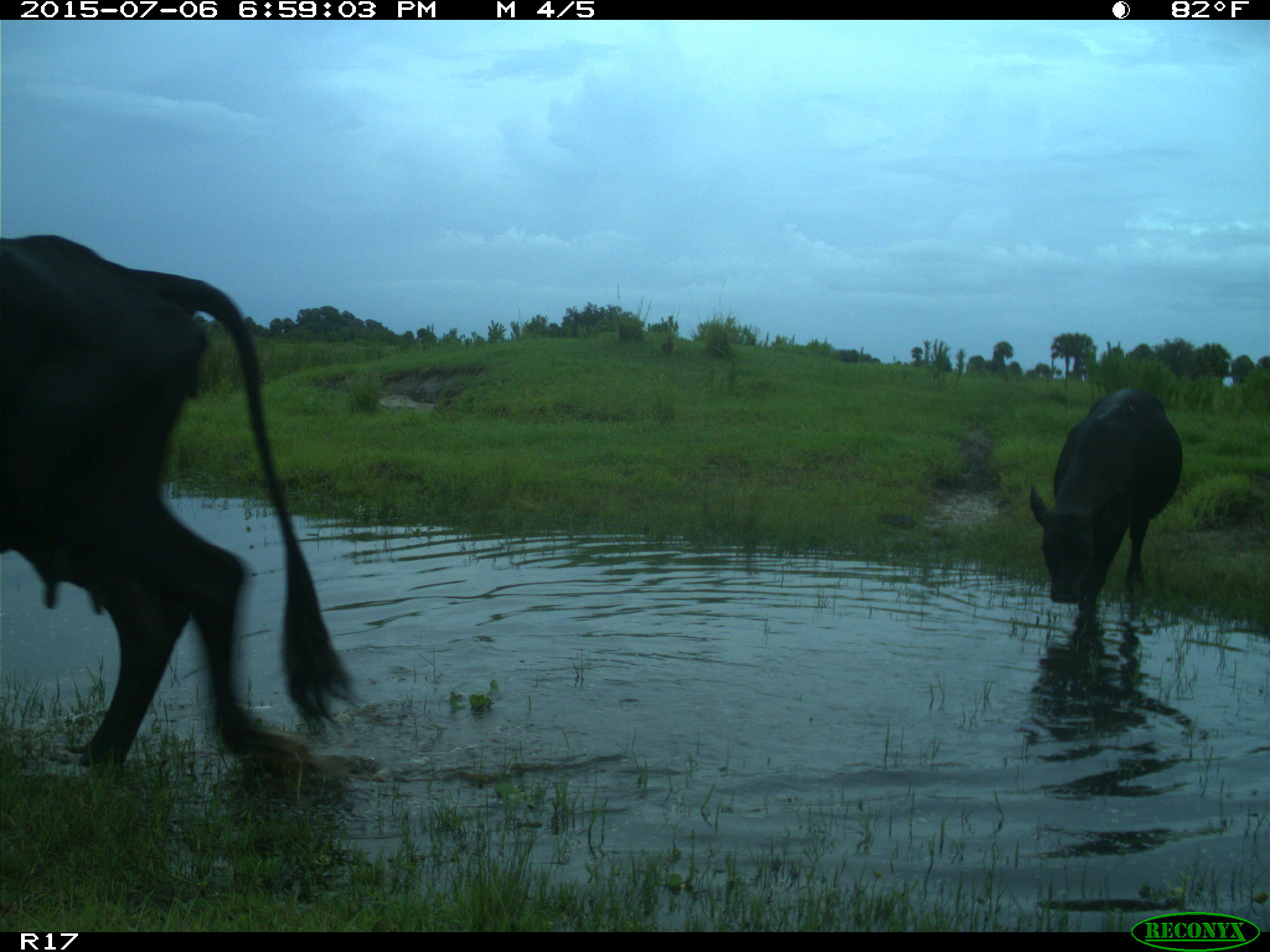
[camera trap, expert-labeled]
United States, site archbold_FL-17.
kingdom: Animalia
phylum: Chordata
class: Mammalia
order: Artiodactyla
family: Bovidae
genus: Bos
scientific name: Bos taurus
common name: domestic cow